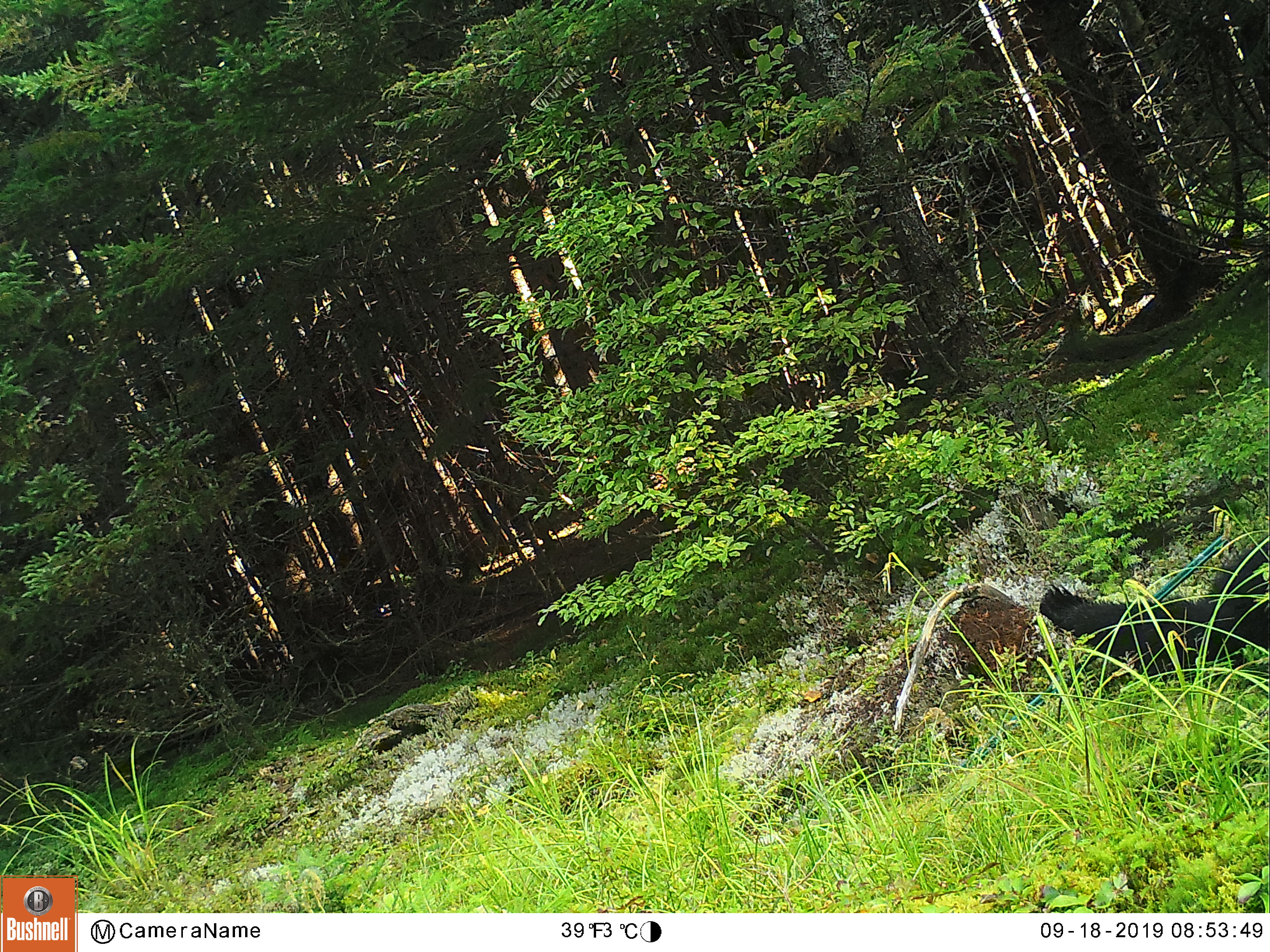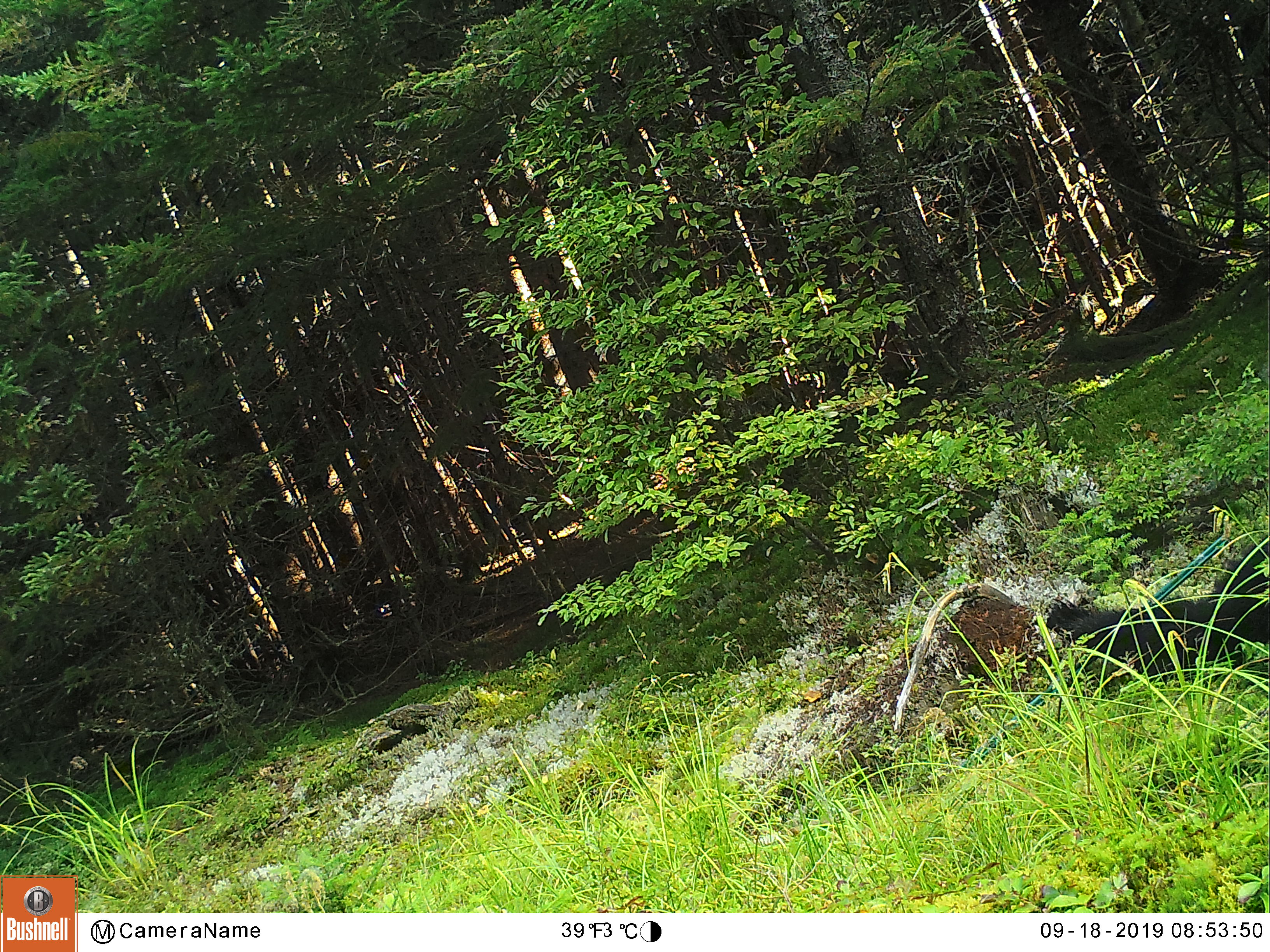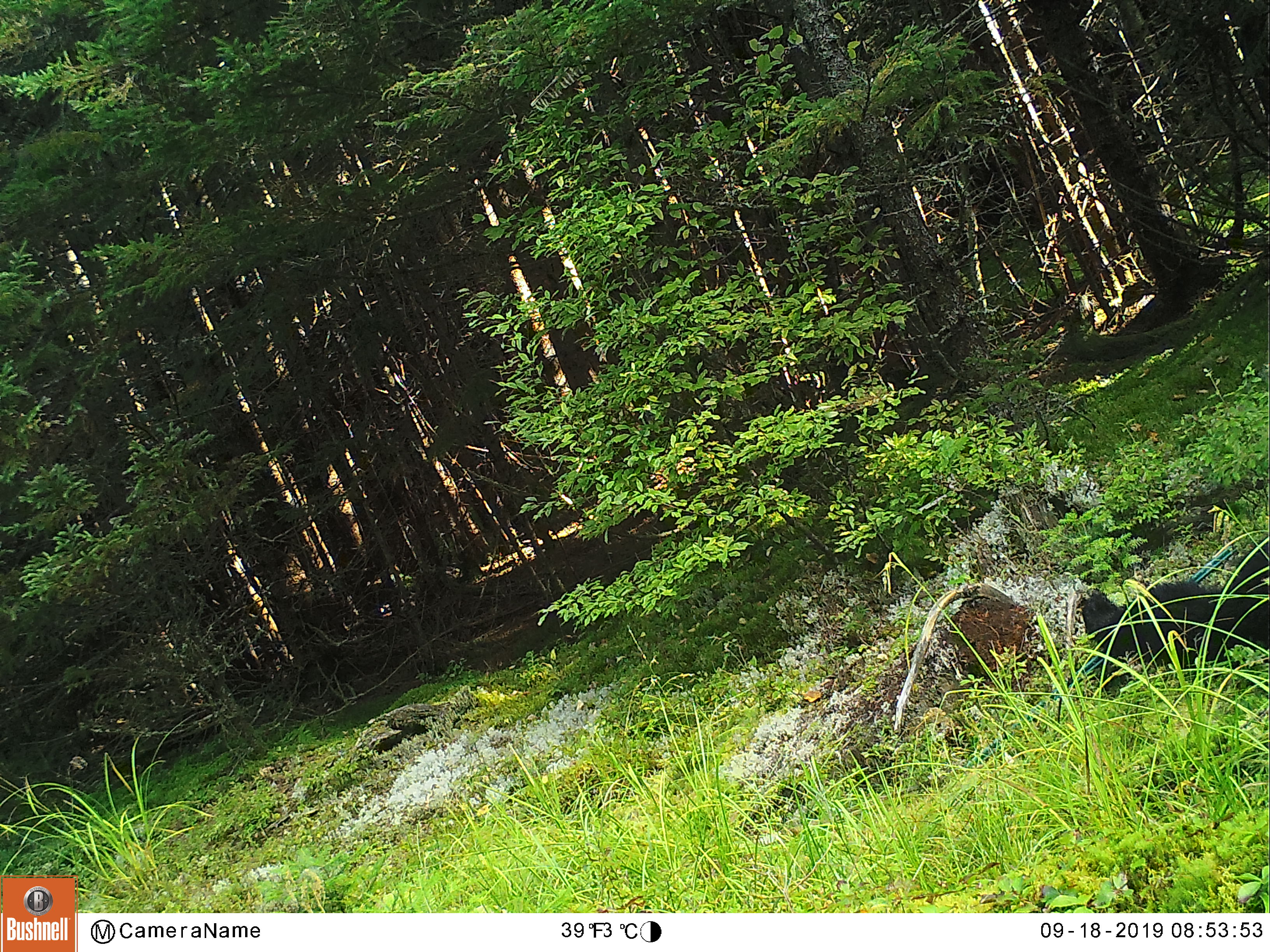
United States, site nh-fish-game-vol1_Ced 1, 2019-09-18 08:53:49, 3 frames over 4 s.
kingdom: Animalia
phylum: Chordata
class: Mammalia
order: Carnivora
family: Ursidae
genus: Ursus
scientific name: Ursus americanus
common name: black bear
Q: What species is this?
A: Black bear (Ursus americanus).